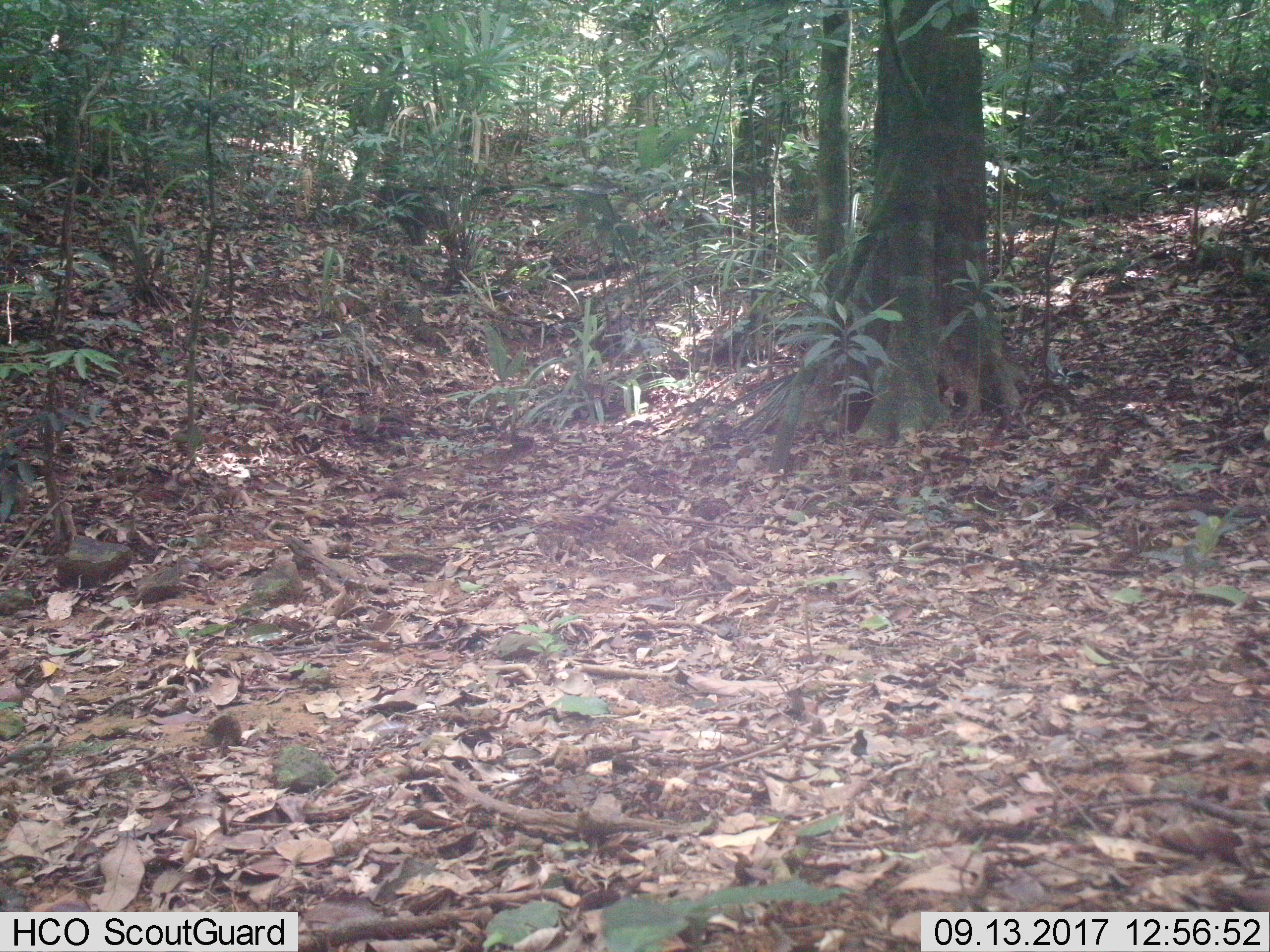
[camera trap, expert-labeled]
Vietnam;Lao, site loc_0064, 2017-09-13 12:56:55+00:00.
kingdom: Animalia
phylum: Chordata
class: Mammalia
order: Primates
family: Cercopithecidae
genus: Macaca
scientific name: Macaca arctoides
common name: stump-tailed macaque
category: stump tailed macaque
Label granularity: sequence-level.